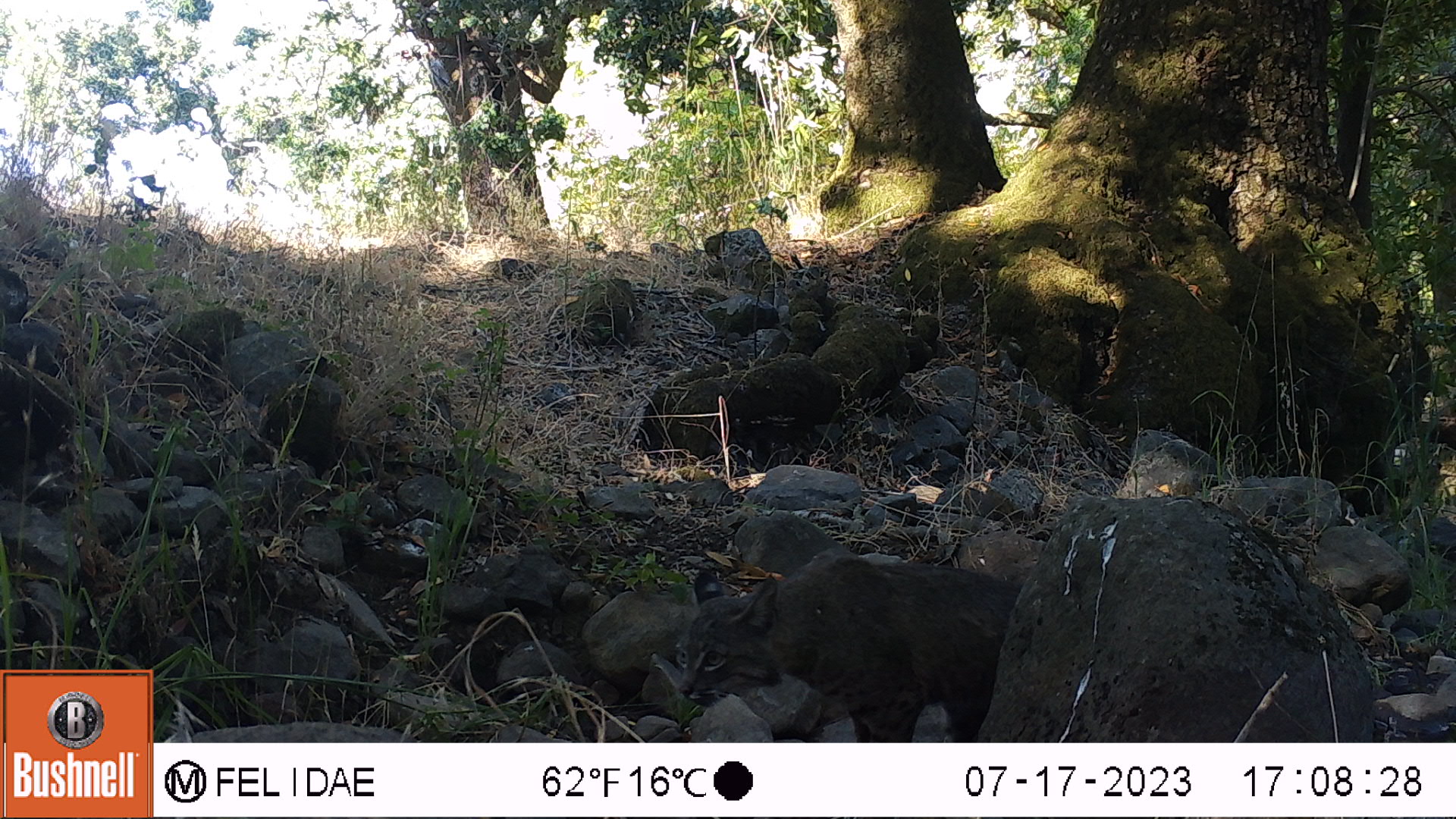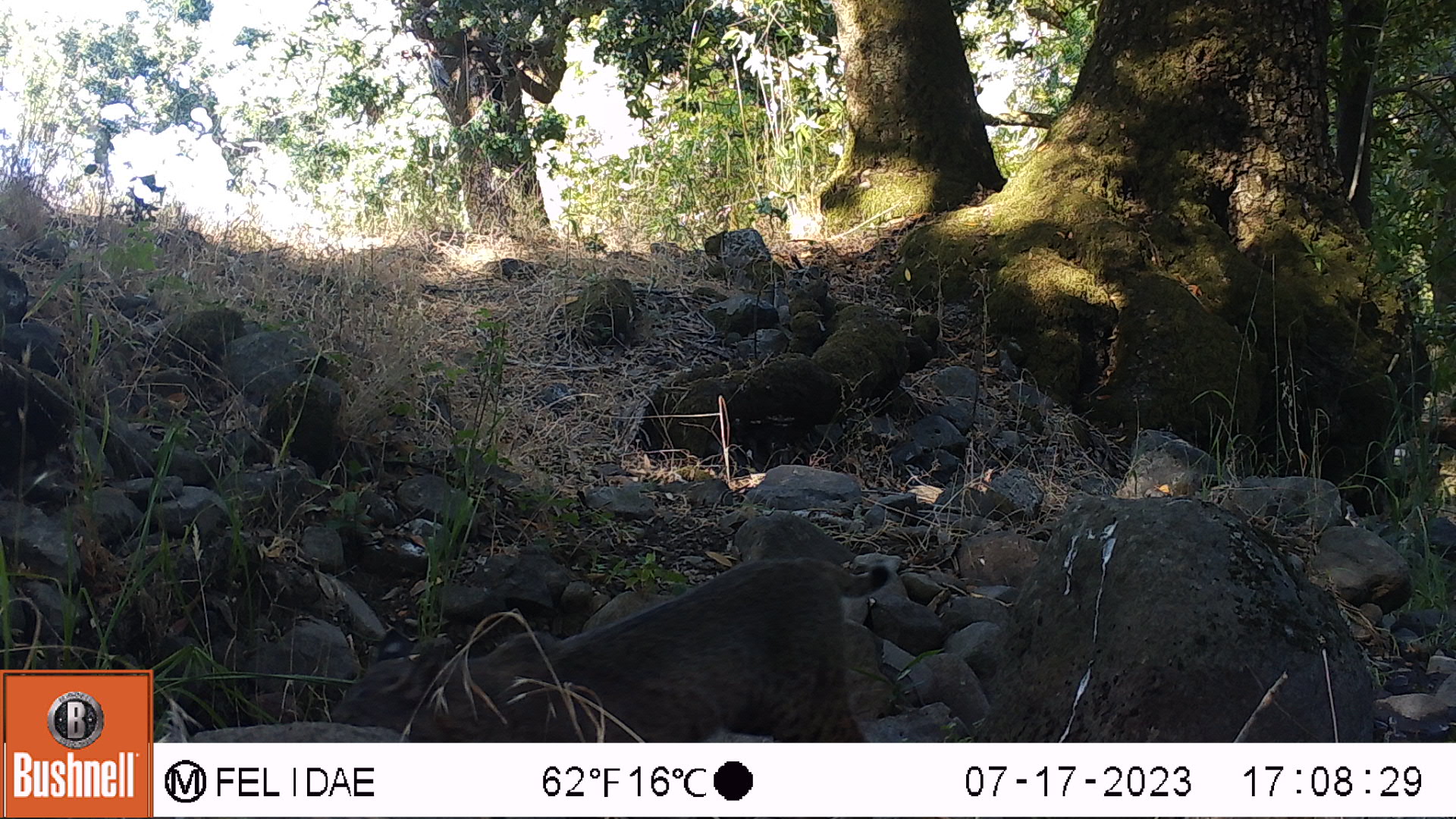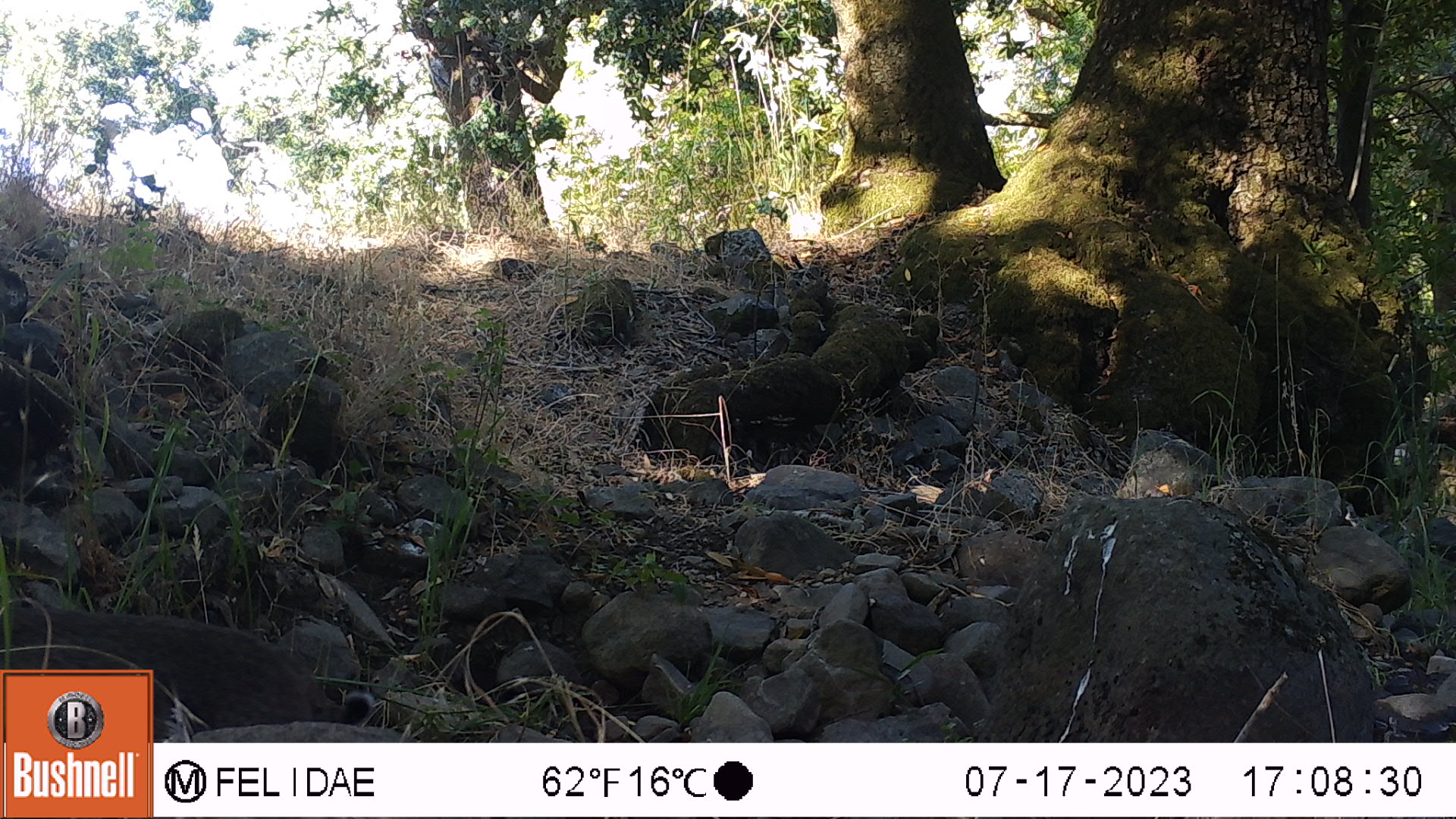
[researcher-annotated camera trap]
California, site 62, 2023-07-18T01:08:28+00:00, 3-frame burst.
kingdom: Animalia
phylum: Chordata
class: Mammalia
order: Carnivora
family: Felidae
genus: Lynx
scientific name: Lynx rufus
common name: bobcat